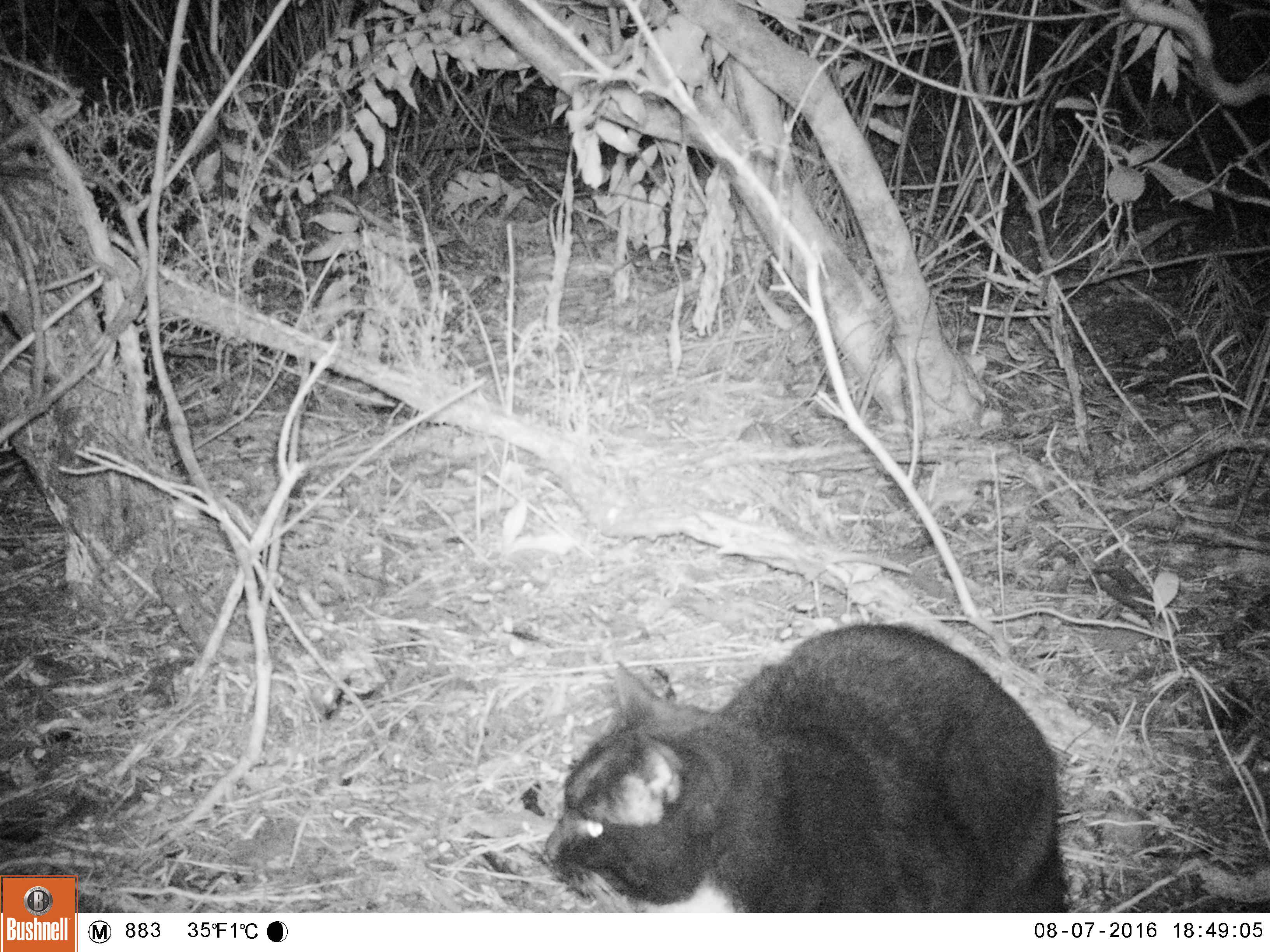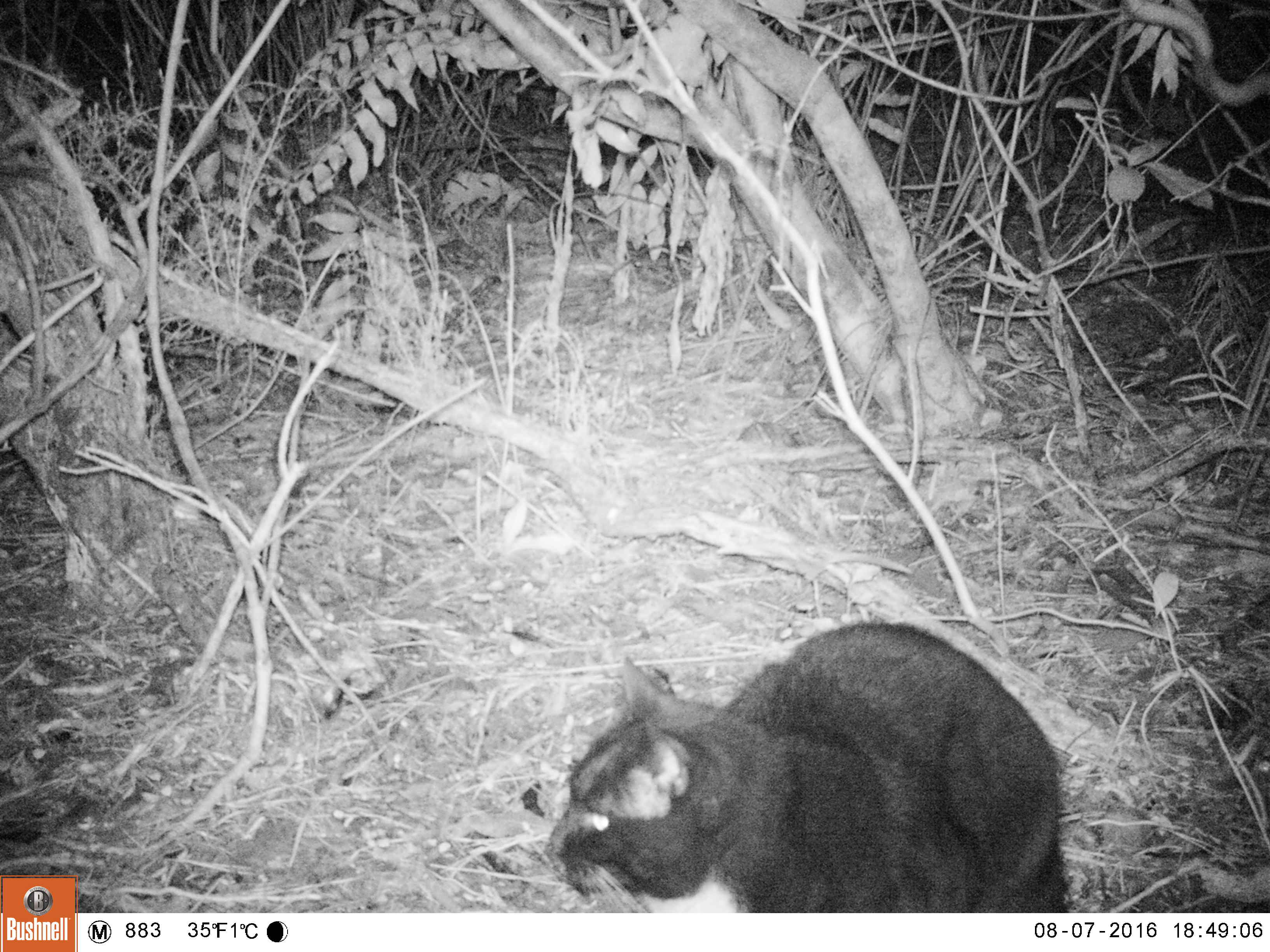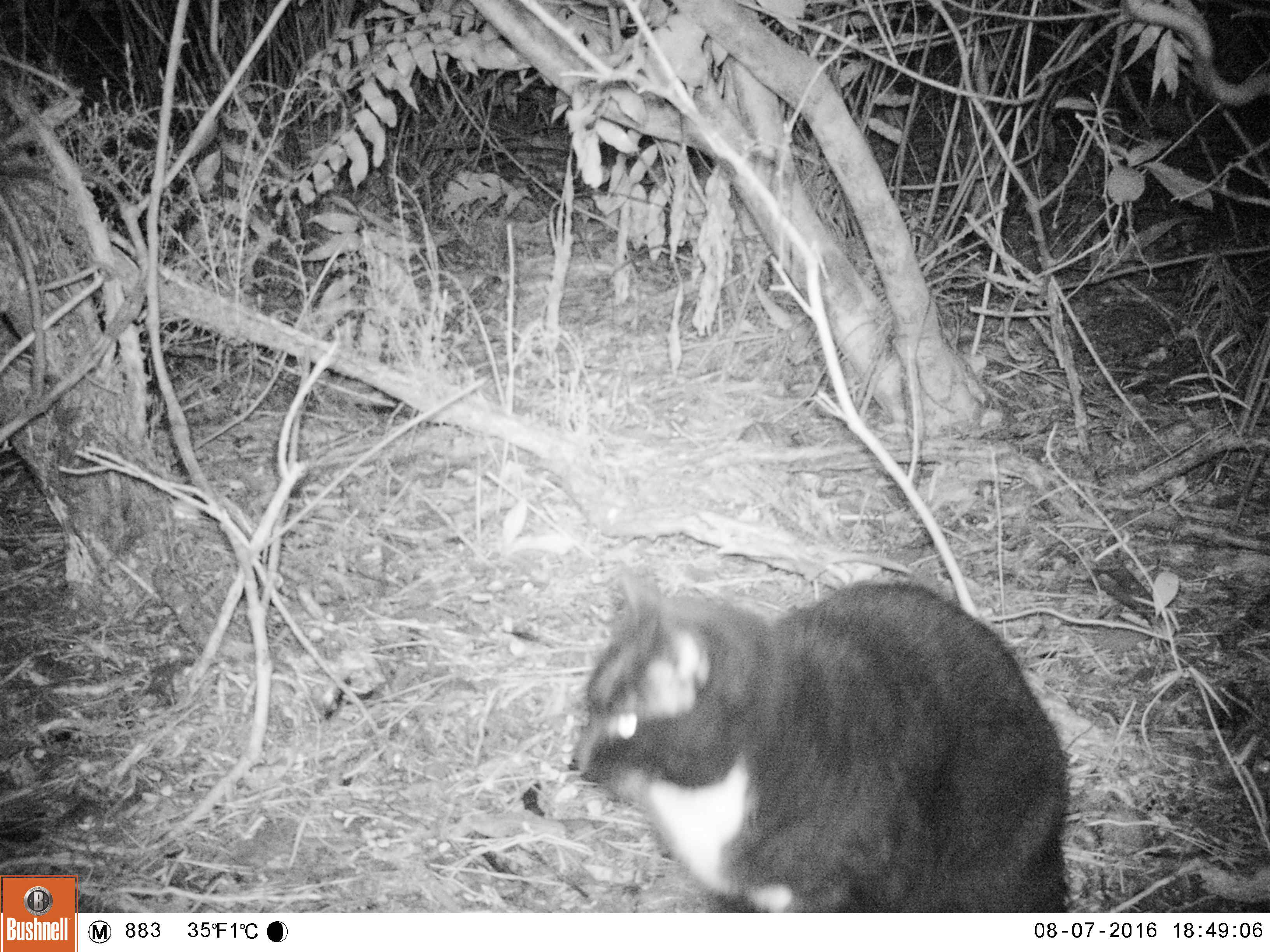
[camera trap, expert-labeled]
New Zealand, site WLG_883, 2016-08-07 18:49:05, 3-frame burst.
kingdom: Animalia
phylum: Chordata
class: Mammalia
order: Carnivora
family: Felidae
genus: Felis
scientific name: Felis catus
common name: domestic cat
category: cat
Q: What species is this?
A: Cat (domestic cat) (Felis catus).